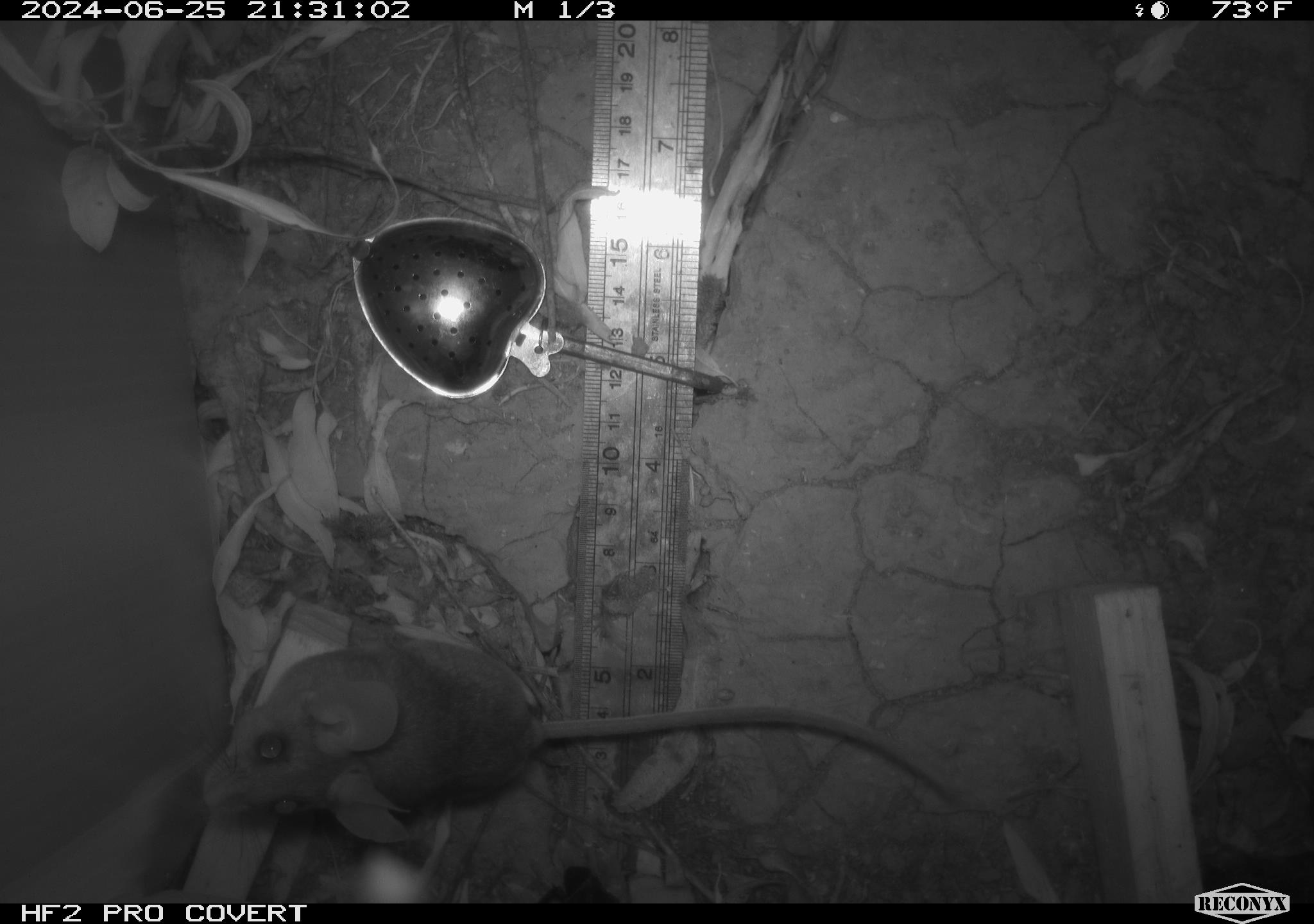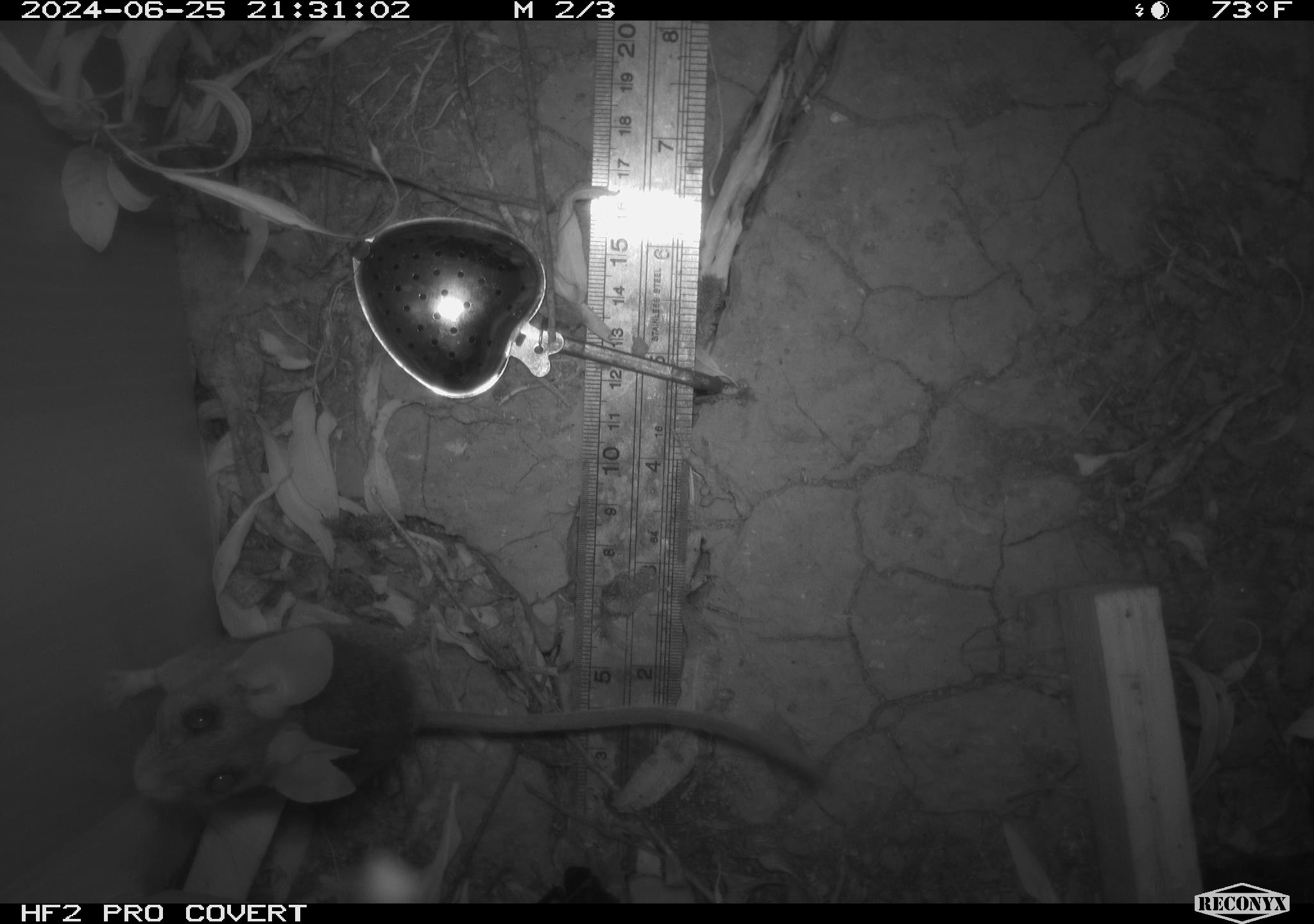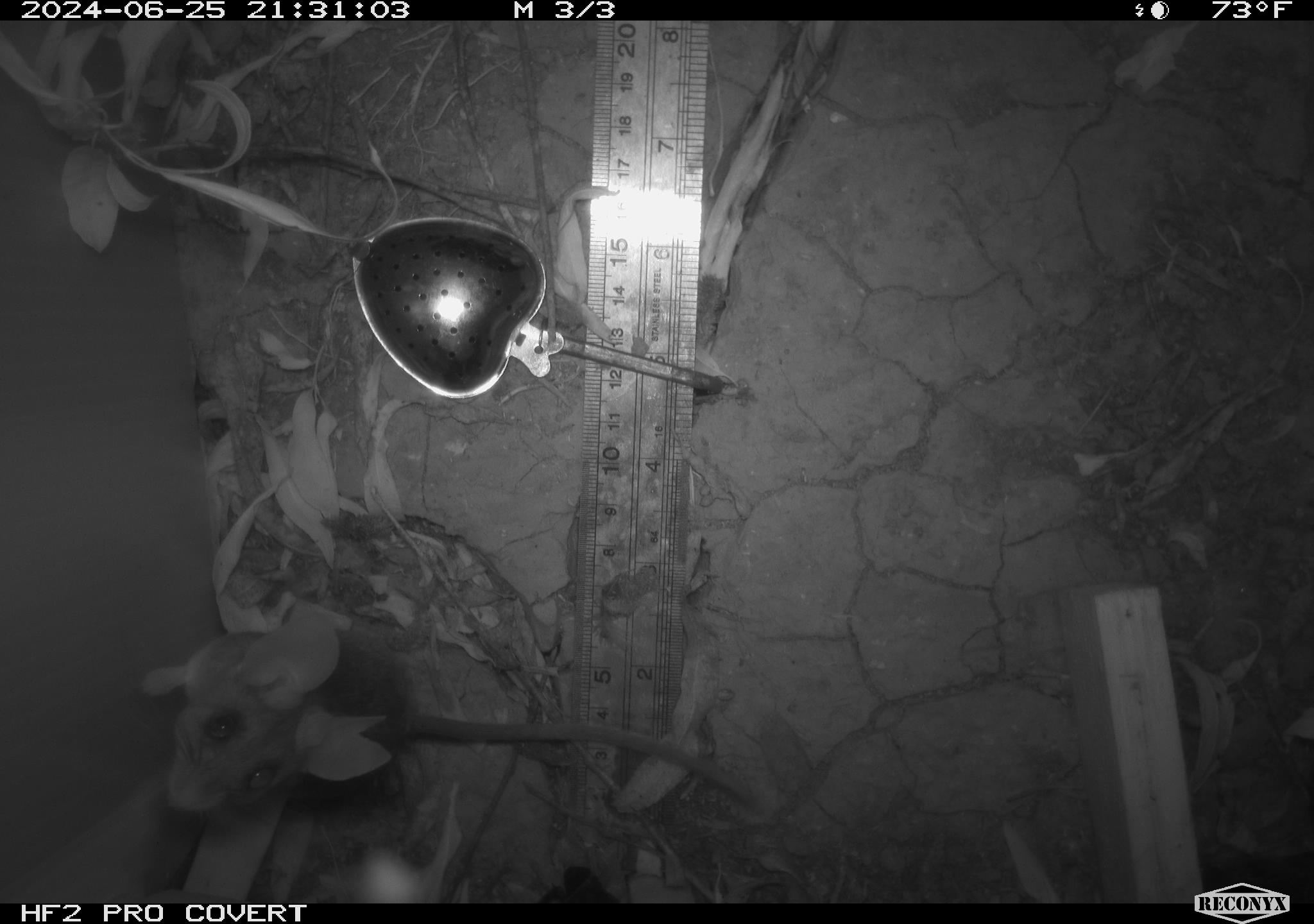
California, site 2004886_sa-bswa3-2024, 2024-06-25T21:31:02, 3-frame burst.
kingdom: Animalia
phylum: Chordata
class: Mammalia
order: Rodentia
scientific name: Rodentia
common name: mouse species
Mouse species (Rodentia).